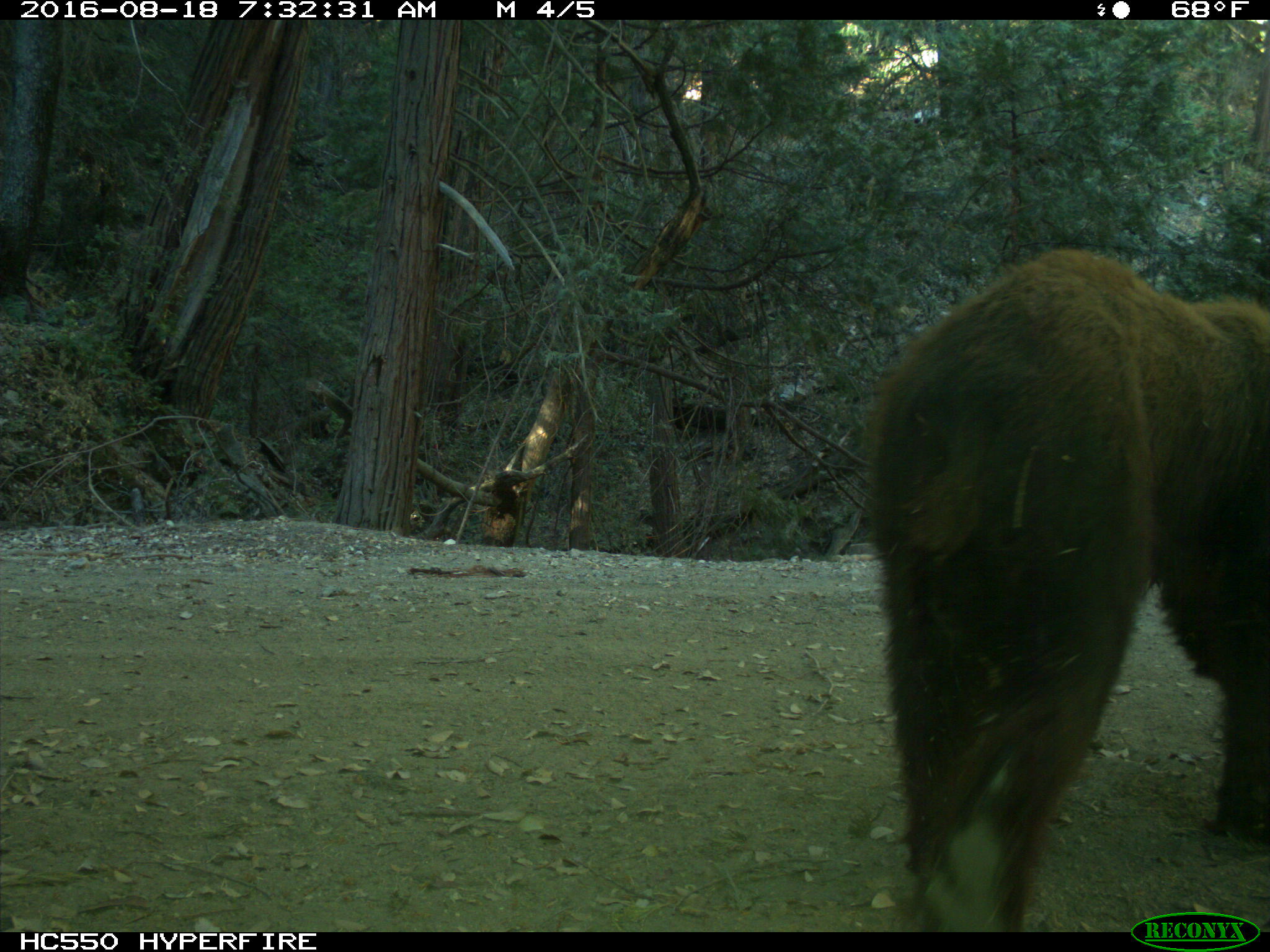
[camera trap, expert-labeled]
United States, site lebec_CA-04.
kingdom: Animalia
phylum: Chordata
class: Mammalia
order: Carnivora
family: Ursidae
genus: Ursus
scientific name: Ursus americanus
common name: american black bear